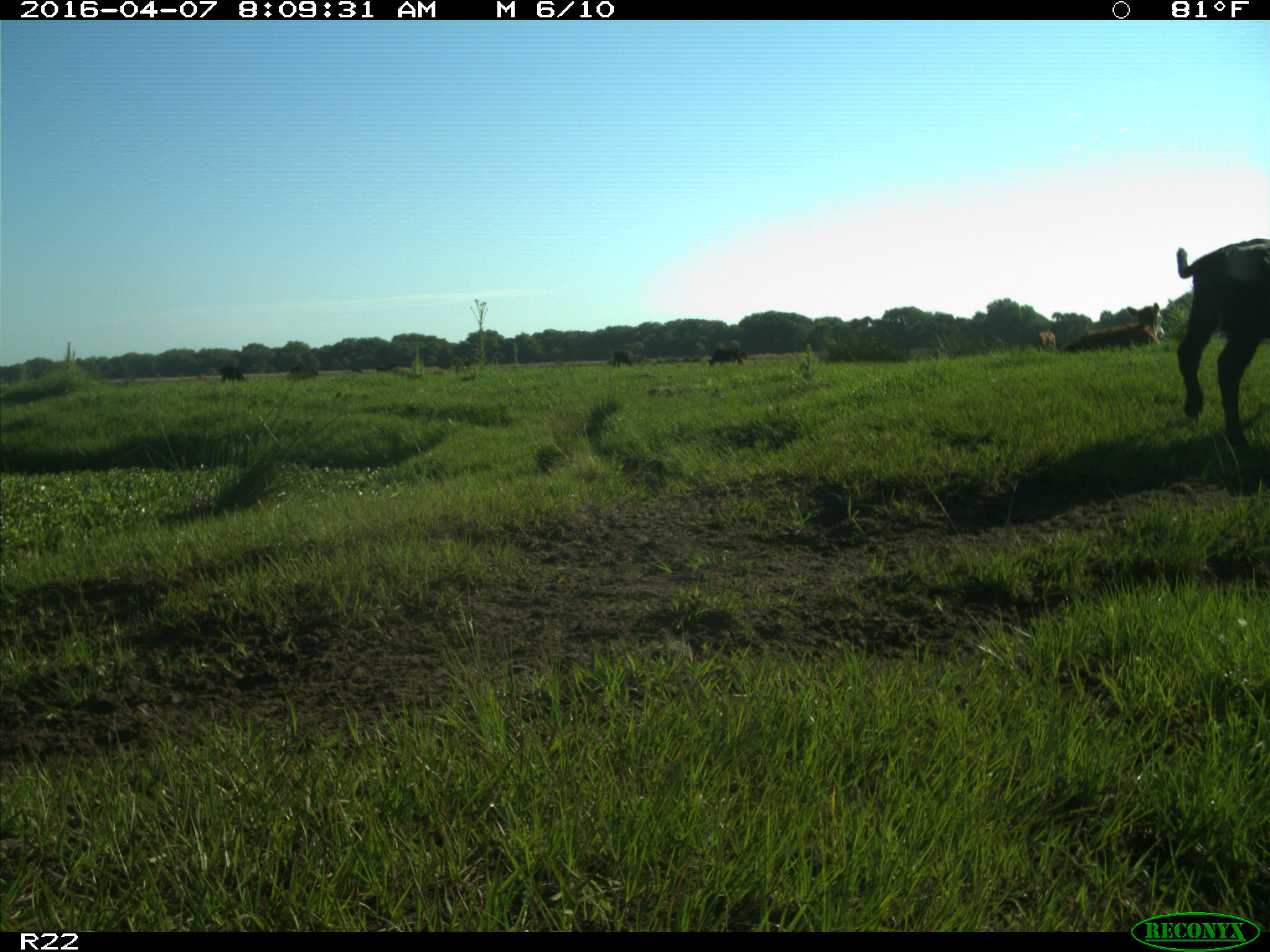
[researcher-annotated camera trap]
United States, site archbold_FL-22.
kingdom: Animalia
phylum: Chordata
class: Mammalia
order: Artiodactyla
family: Bovidae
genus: Bos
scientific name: Bos taurus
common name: domestic cow